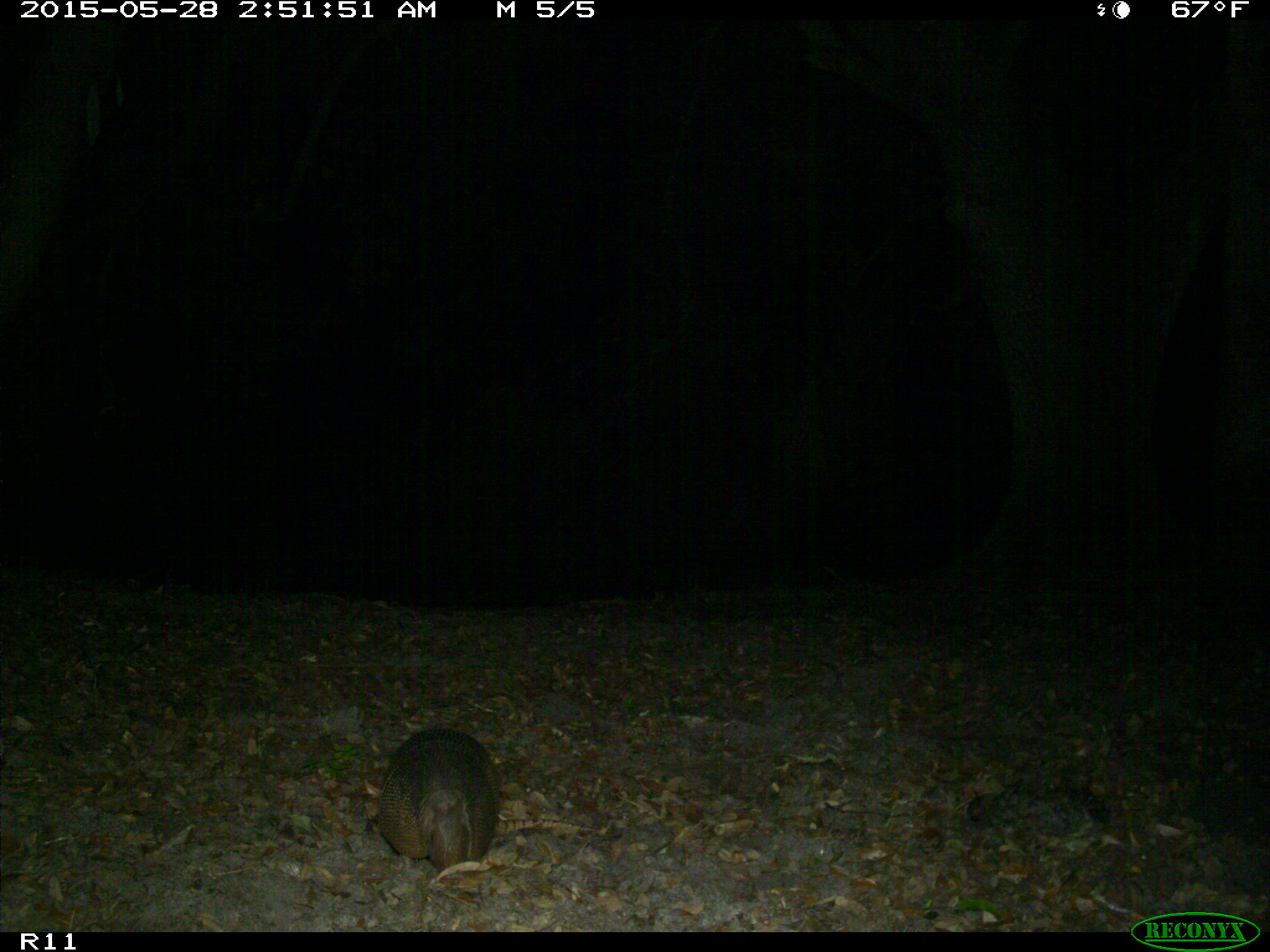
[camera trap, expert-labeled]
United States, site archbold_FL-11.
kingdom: Animalia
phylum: Chordata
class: Mammalia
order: Cingulata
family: Dasypodidae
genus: Dasypus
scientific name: Dasypus novemcinctus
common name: nine-banded armadillo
Dasypus novemcinctus (nine-banded armadillo).